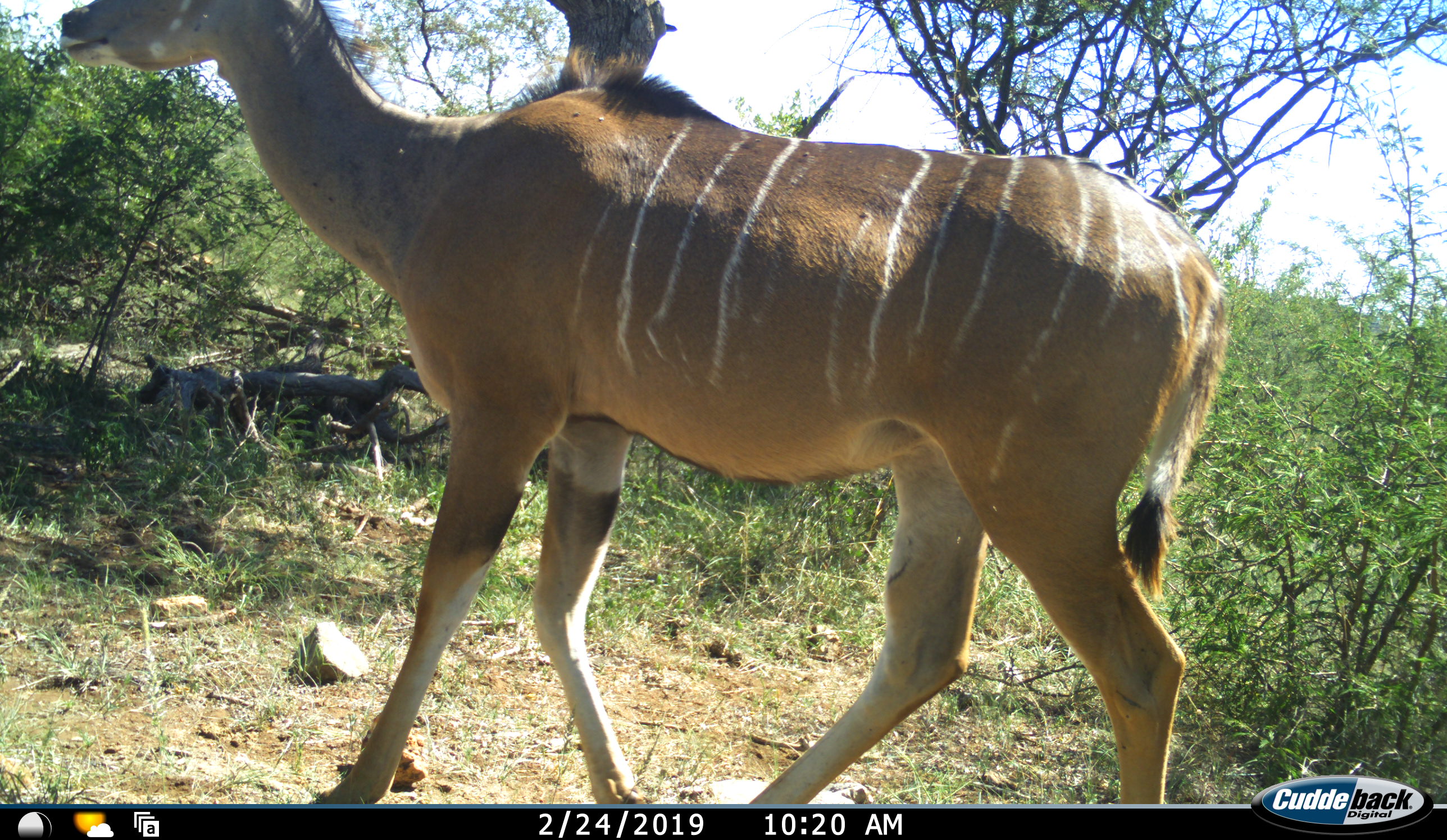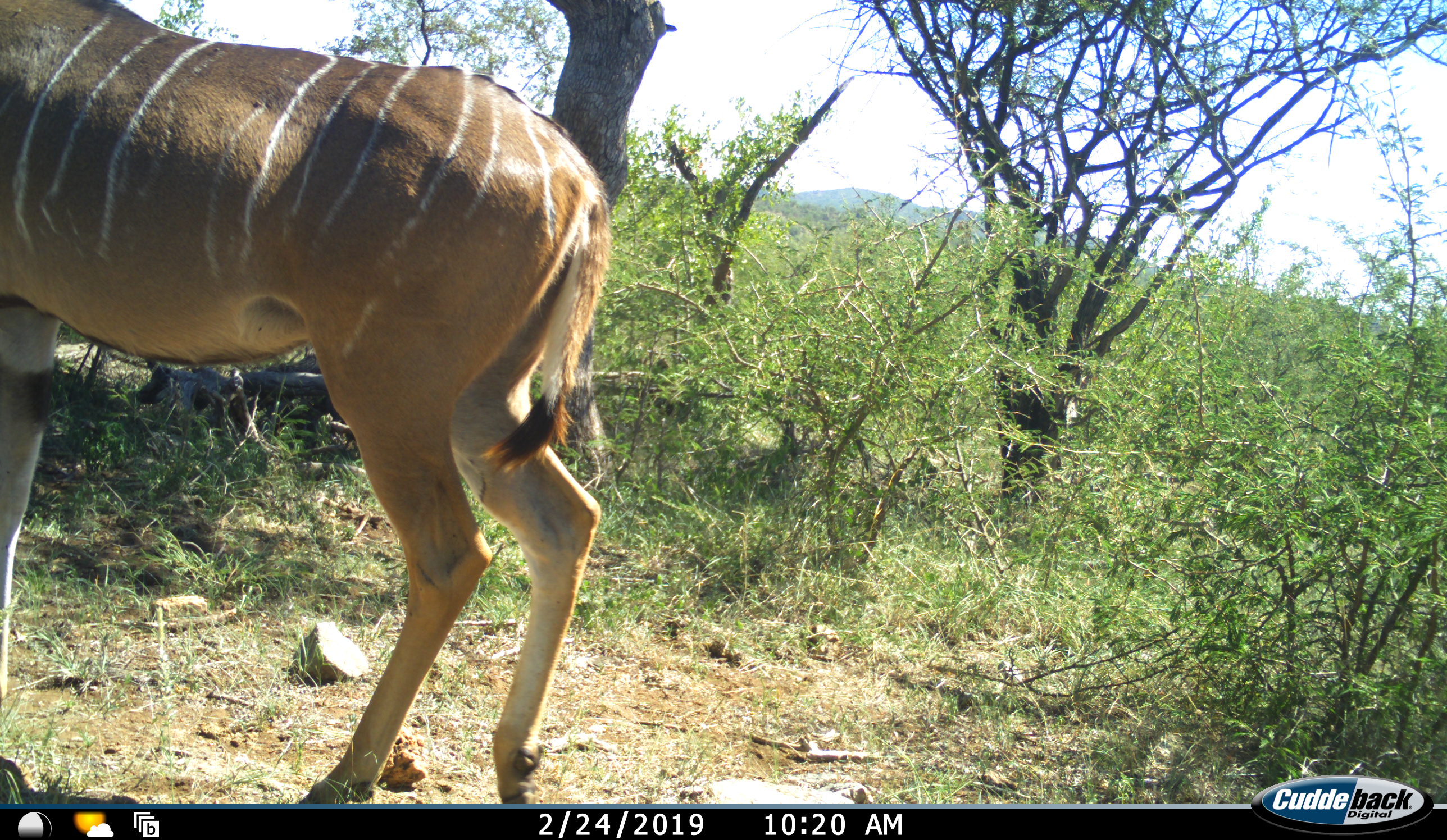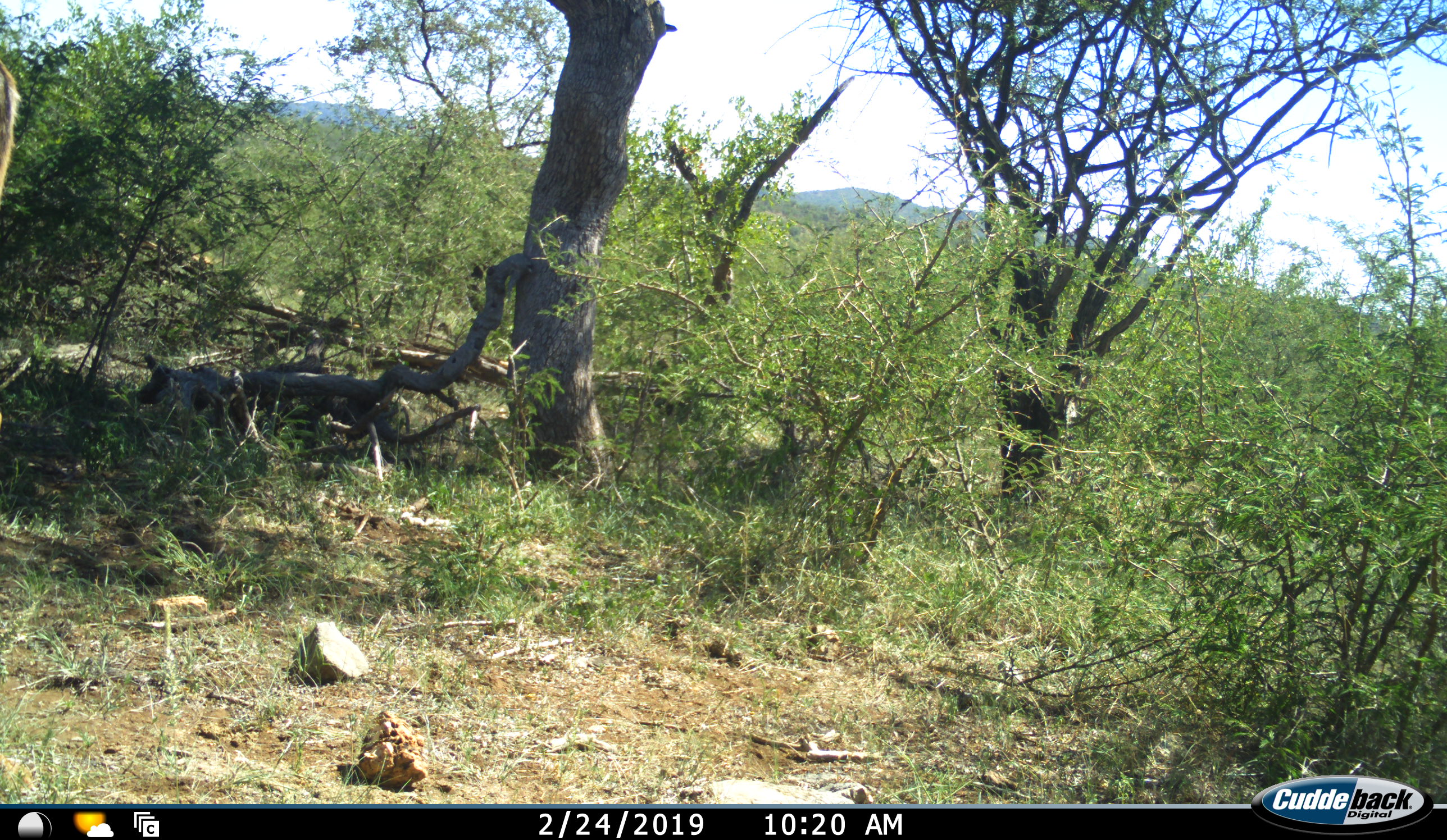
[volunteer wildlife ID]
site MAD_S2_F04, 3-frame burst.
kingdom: Animalia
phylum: Chordata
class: Mammalia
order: Artiodactyla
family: Bovidae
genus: Tragelaphus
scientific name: Tragelaphus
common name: kudu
Kudu (Tragelaphus), count 1. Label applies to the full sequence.